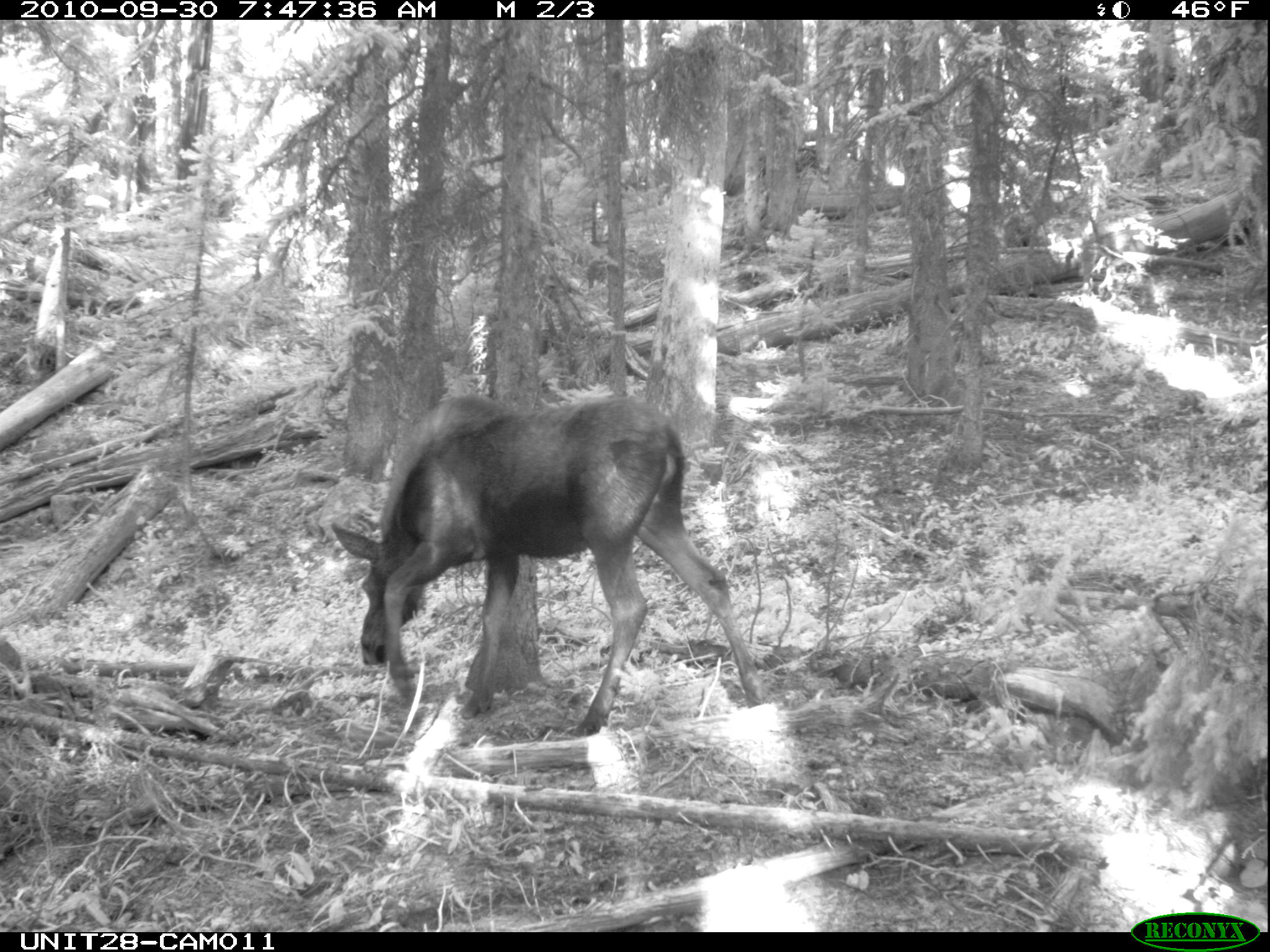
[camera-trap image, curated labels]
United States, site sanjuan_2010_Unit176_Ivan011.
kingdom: Animalia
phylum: Chordata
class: Mammalia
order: Artiodactyla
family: Cervidae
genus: Alces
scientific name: Alces alces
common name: moose